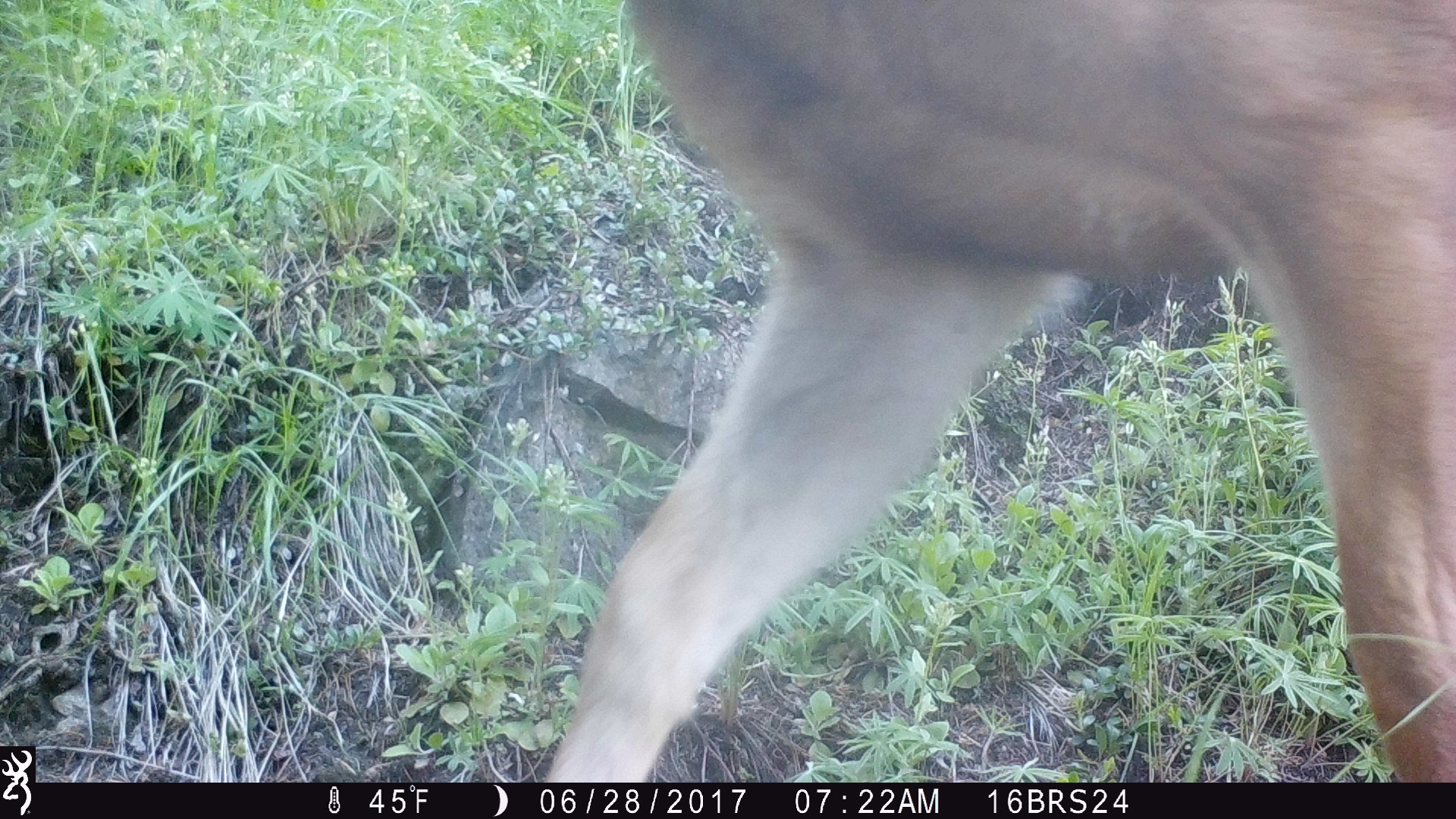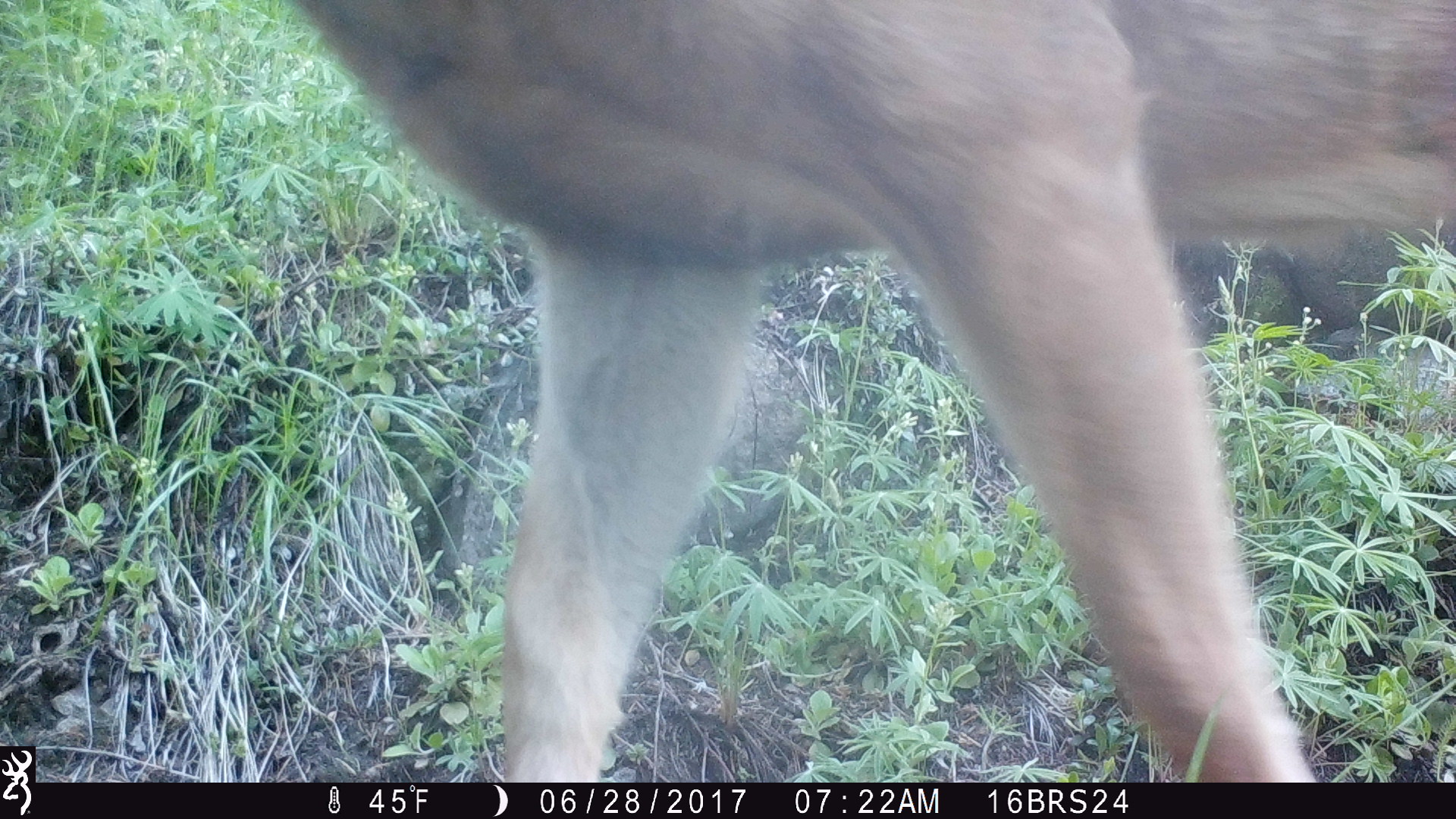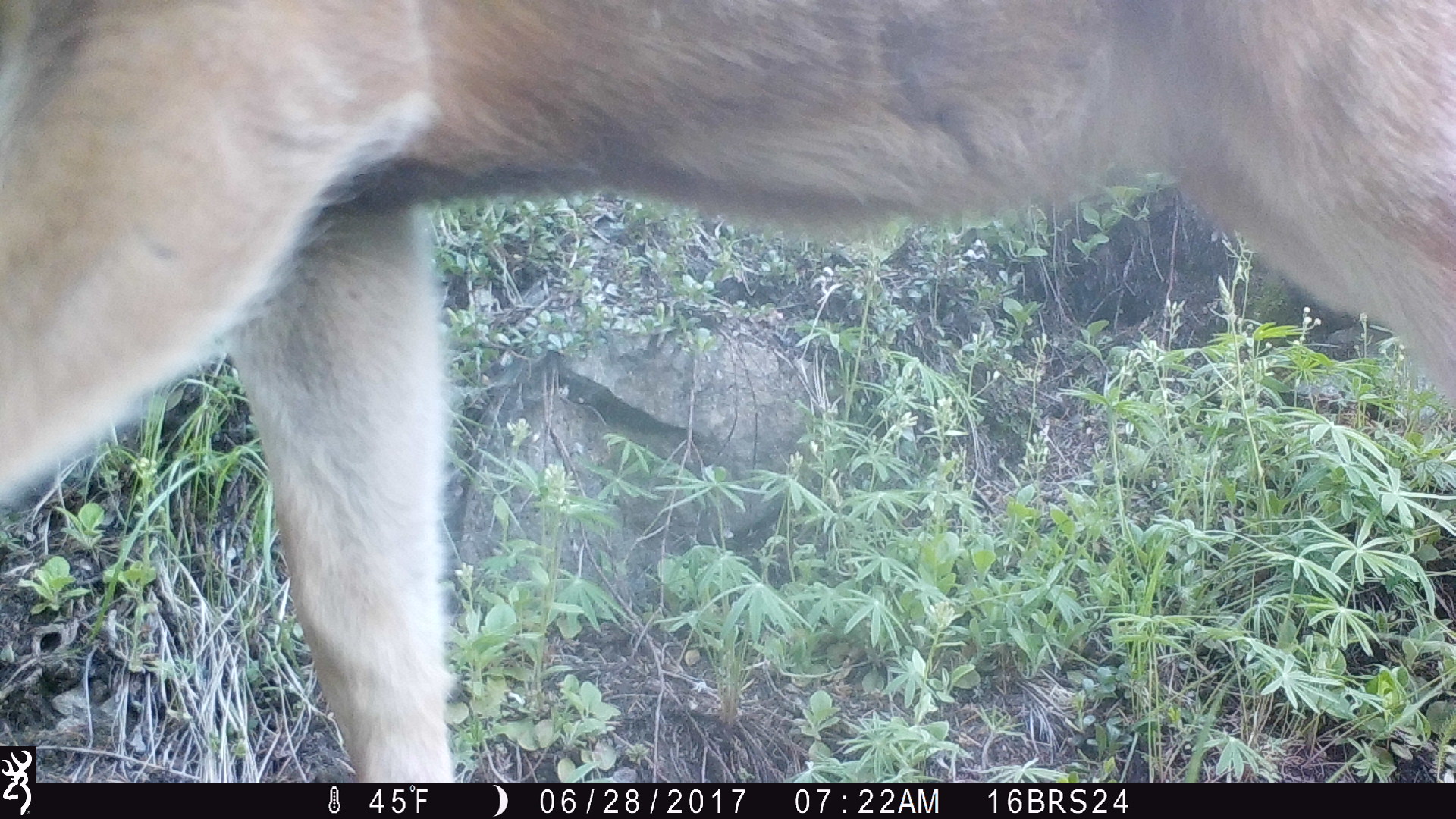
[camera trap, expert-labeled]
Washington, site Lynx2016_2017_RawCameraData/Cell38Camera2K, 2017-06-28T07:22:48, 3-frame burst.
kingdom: Animalia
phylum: Chordata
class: Mammalia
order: Artiodactyla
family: Cervidae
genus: Odocoileus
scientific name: Odocoileus hemionus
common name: mule deer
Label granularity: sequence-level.